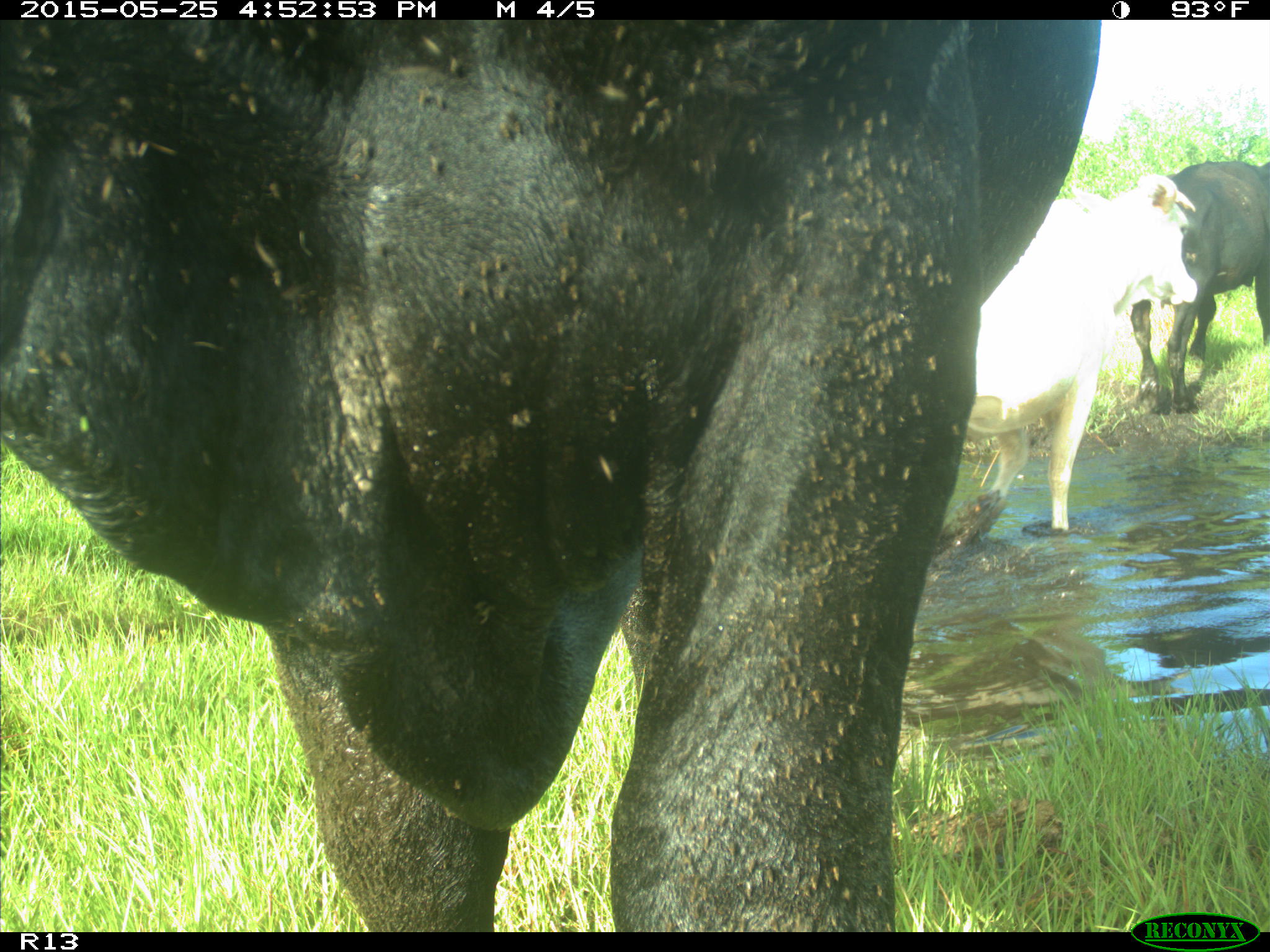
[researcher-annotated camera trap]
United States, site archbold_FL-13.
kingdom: Animalia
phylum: Chordata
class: Mammalia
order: Artiodactyla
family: Bovidae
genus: Bos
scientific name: Bos taurus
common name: domestic cow